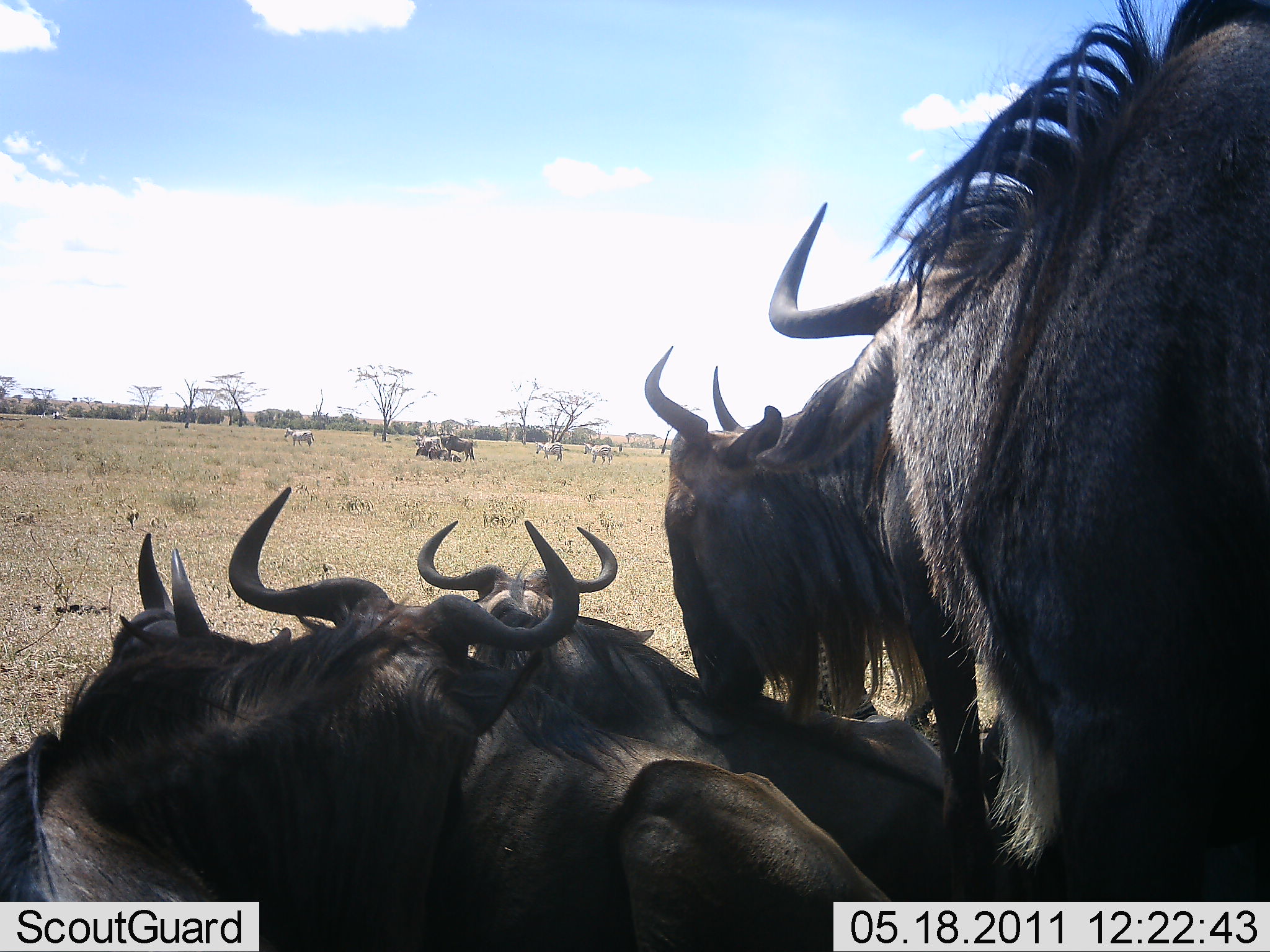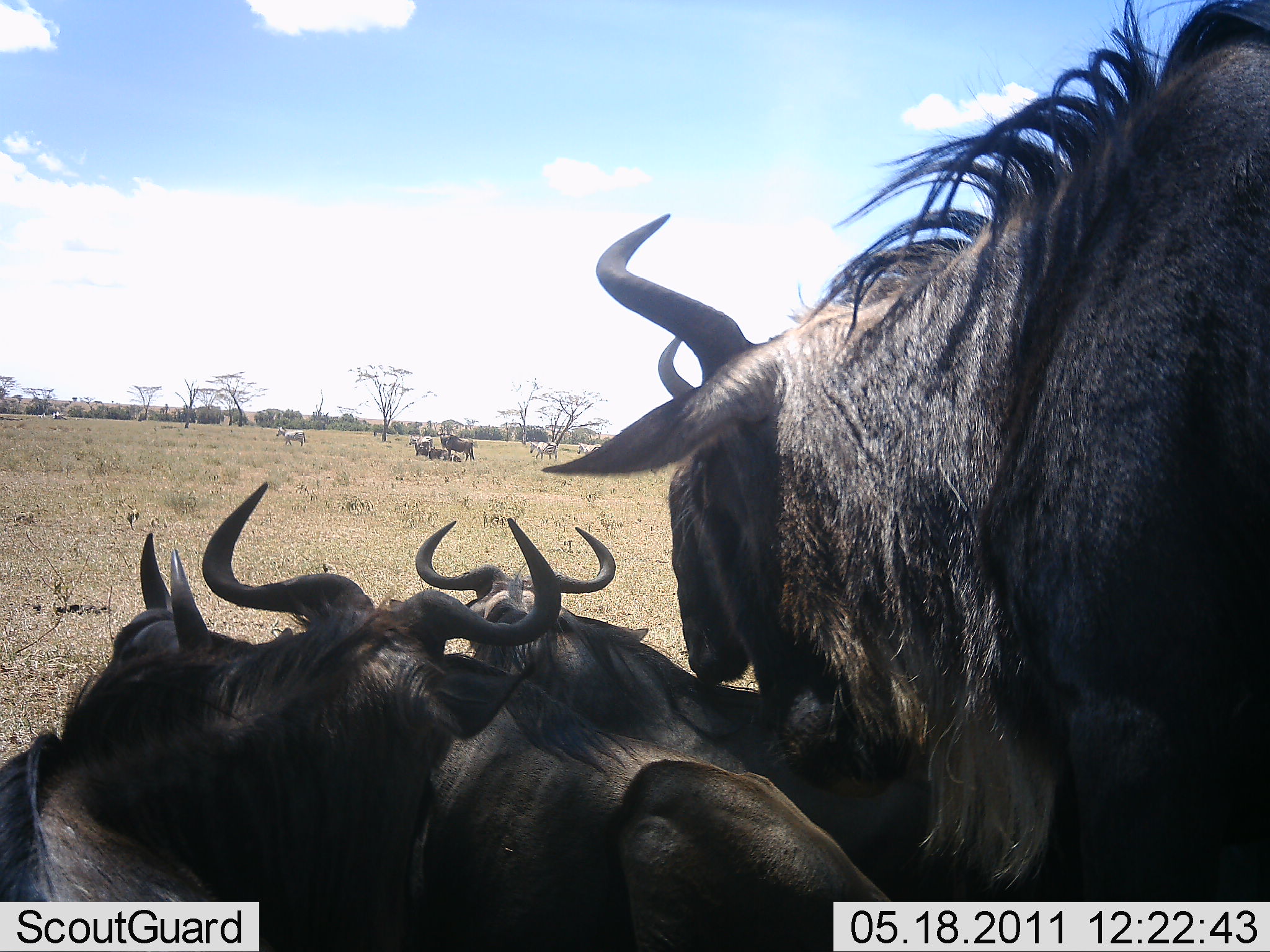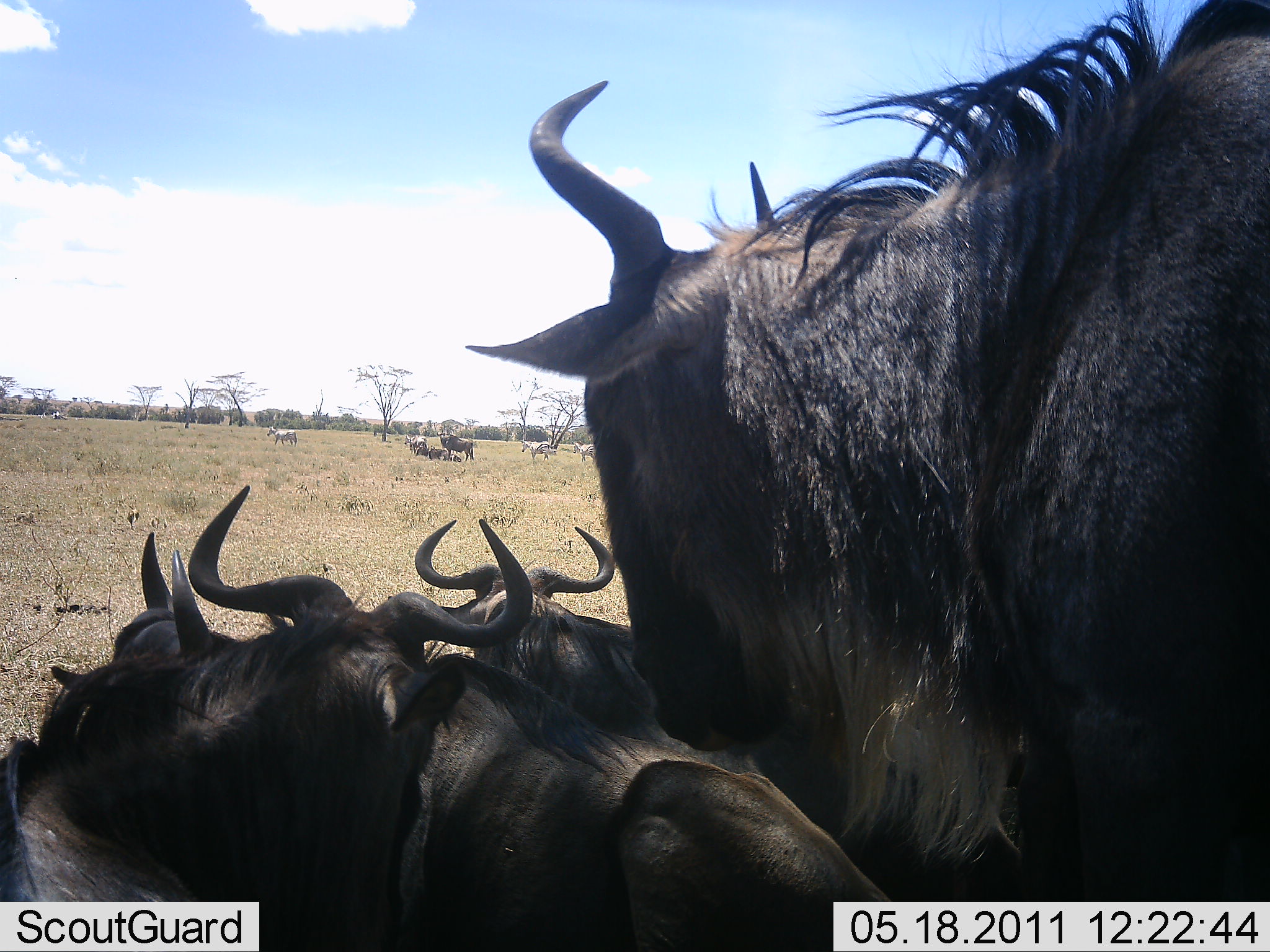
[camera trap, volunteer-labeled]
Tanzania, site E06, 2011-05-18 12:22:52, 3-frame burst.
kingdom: Animalia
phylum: Chordata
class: Mammalia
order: Artiodactyla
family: Bovidae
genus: Connochaetes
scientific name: Connochaetes taurinus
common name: blue wildebeest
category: wildebeest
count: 6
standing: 56%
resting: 100%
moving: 19%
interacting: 19%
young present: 0%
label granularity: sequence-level